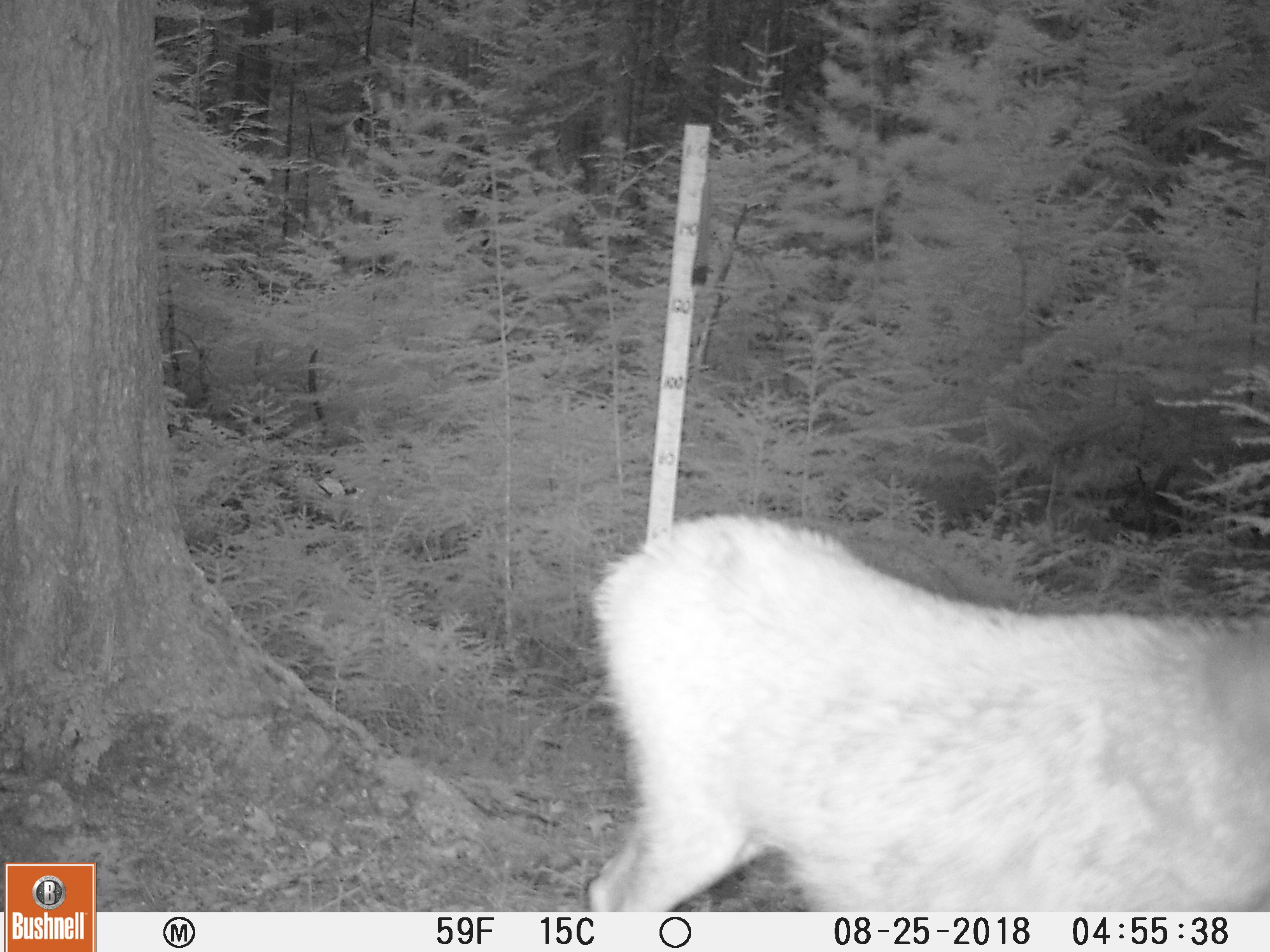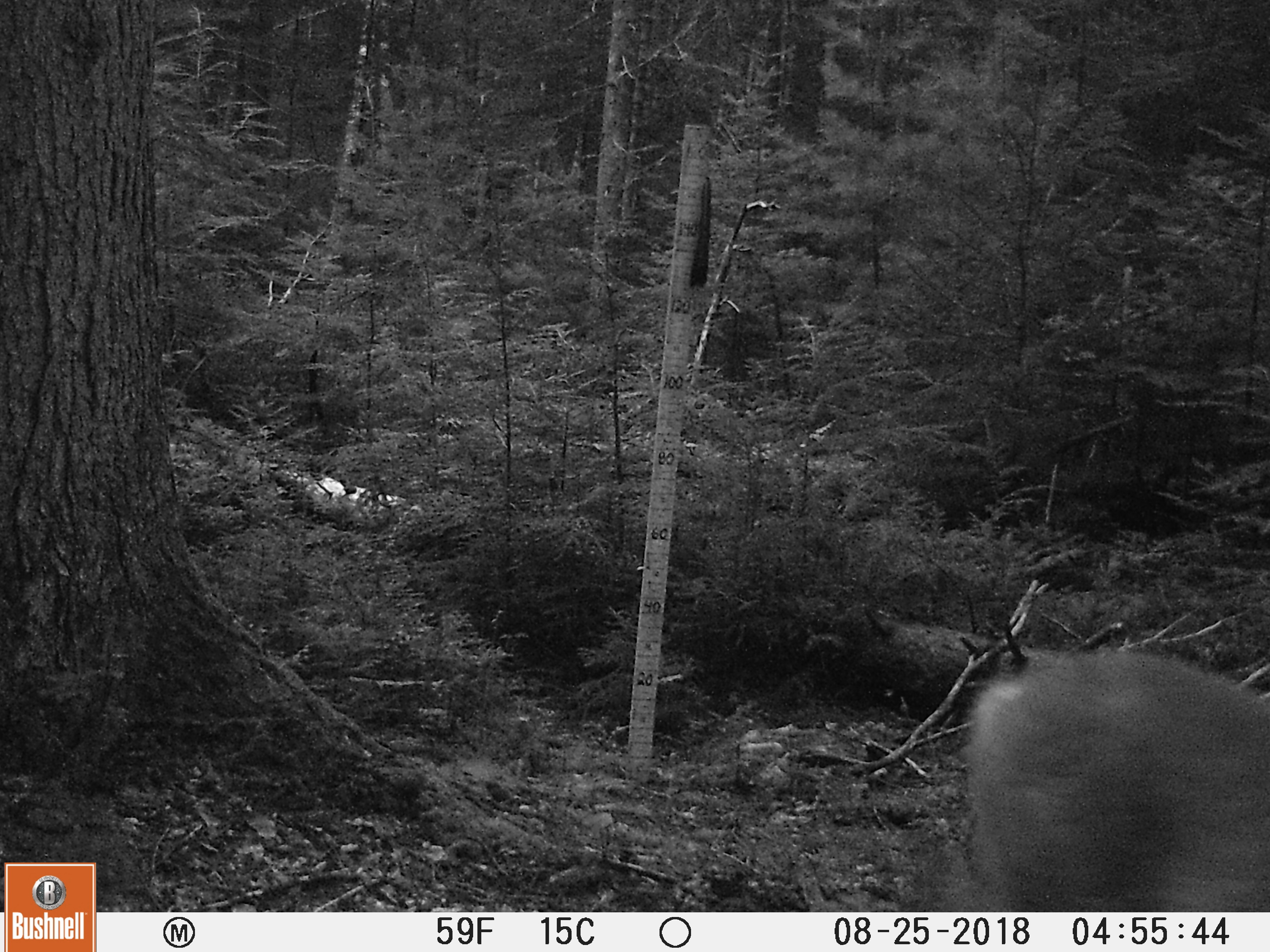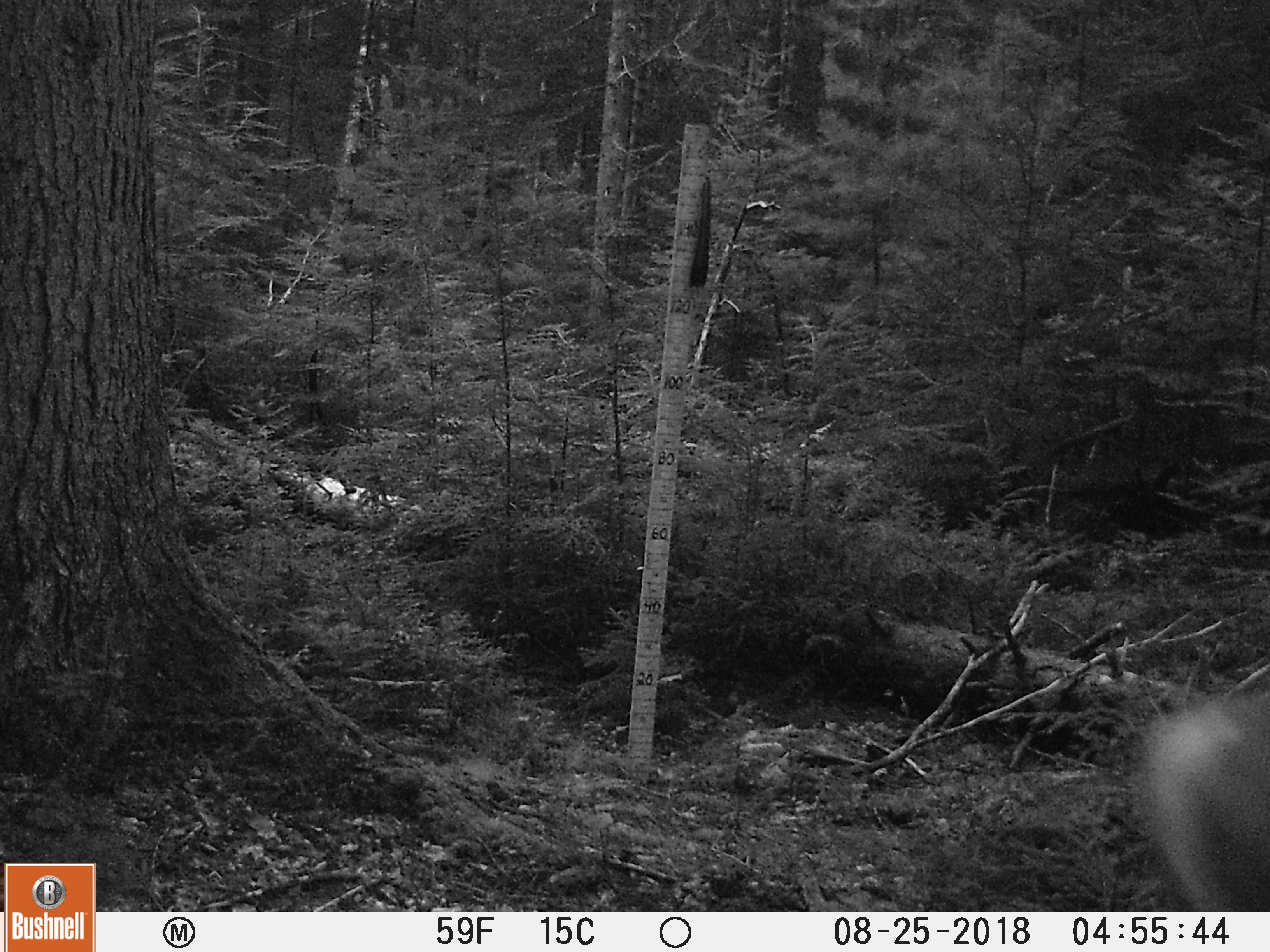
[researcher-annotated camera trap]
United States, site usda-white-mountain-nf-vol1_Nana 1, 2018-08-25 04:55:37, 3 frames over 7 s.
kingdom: Animalia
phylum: Chordata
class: Mammalia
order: Artiodactyla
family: Cervidae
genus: Odocoileus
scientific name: Odocoileus virginianus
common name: white-tailed deer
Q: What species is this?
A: White-tailed deer (Odocoileus virginianus).